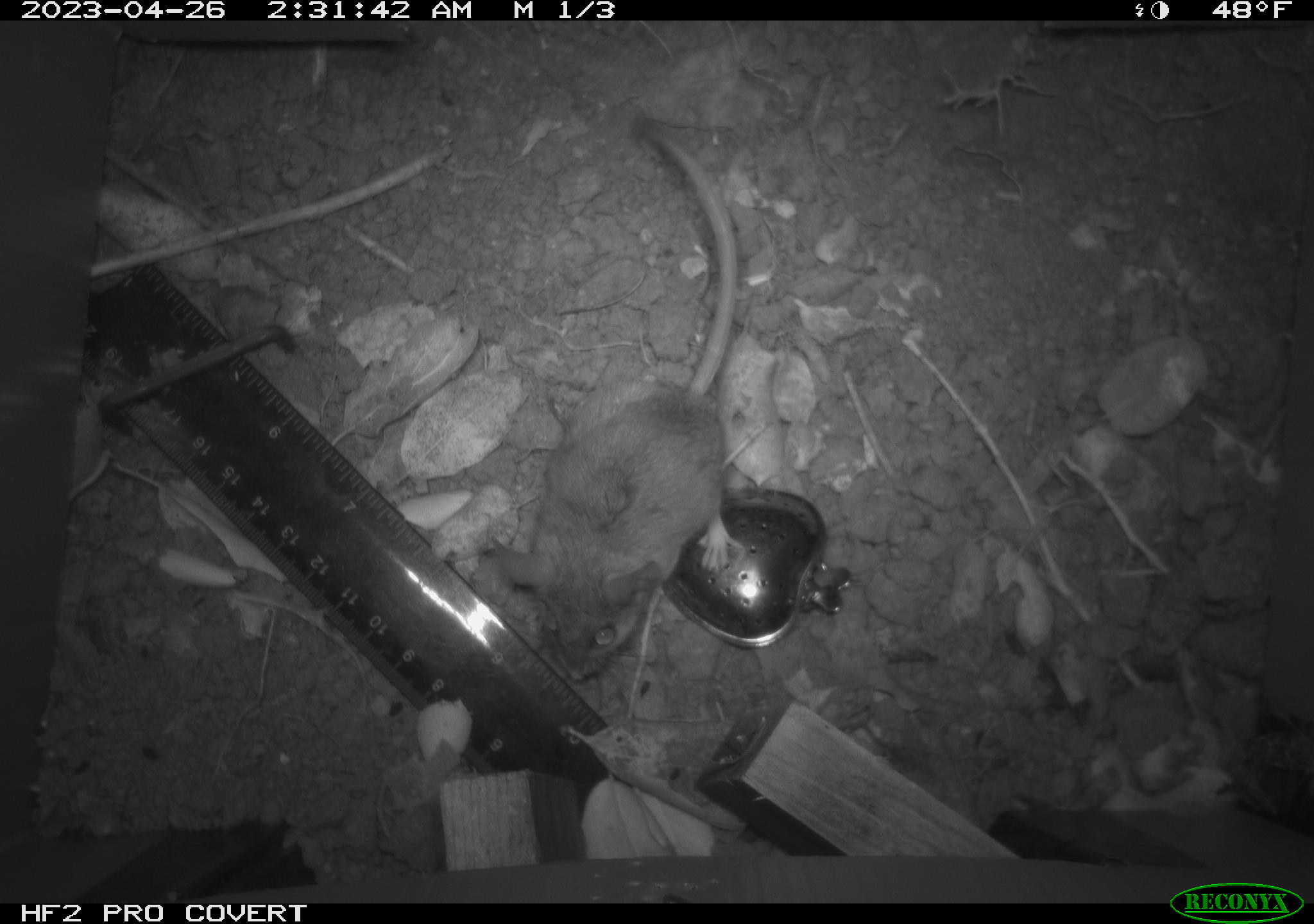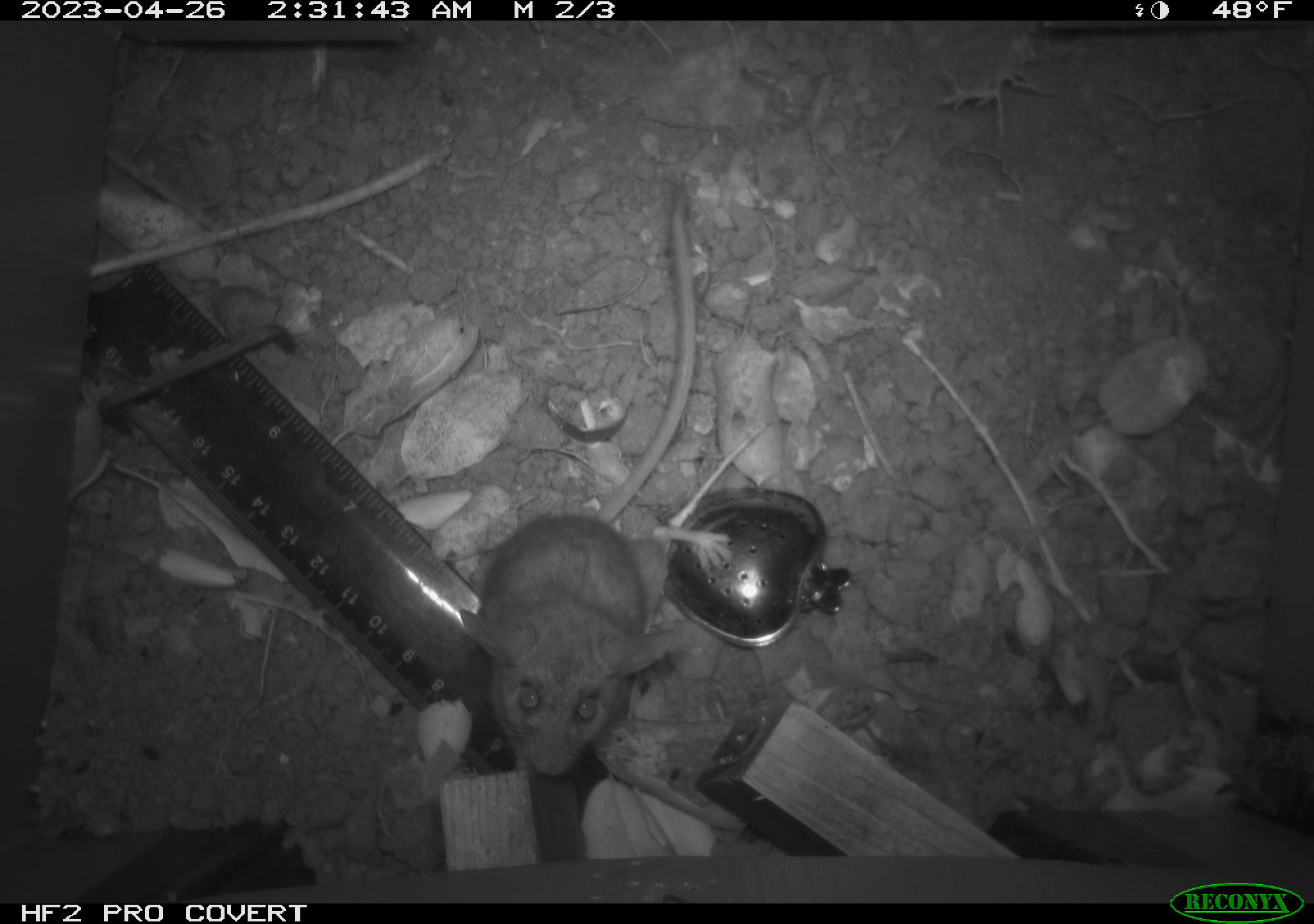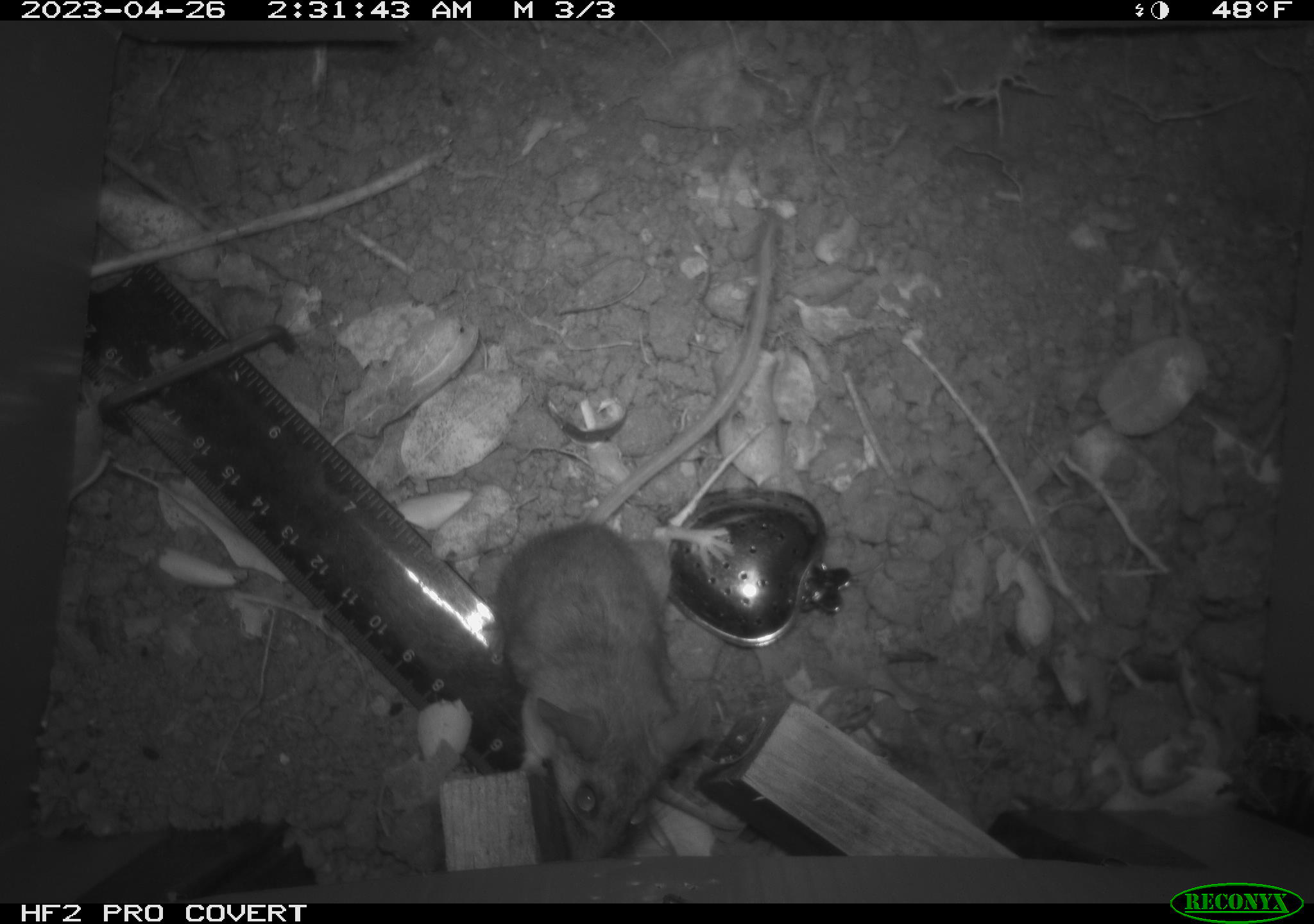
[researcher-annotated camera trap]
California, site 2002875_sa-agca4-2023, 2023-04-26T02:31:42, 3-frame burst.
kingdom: Animalia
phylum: Chordata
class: Mammalia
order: Rodentia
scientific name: Rodentia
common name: mouse species